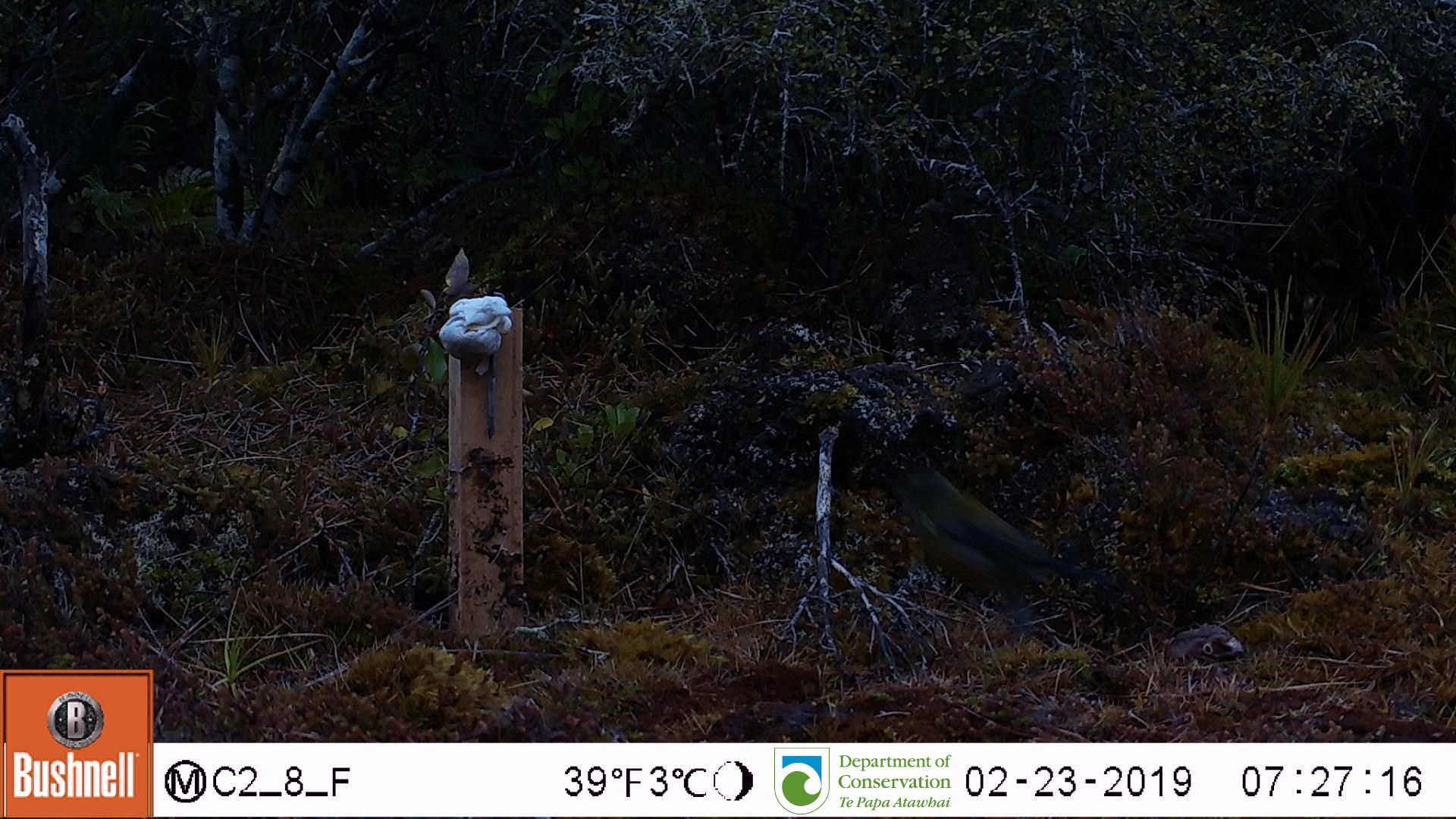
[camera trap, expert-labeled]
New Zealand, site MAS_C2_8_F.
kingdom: Animalia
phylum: Chordata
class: Aves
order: Passeriformes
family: Meliphagidae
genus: Anthornis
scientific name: Anthornis melanura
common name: new zealand bellbird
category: bellbird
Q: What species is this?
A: Bellbird (new zealand bellbird) (Anthornis melanura).